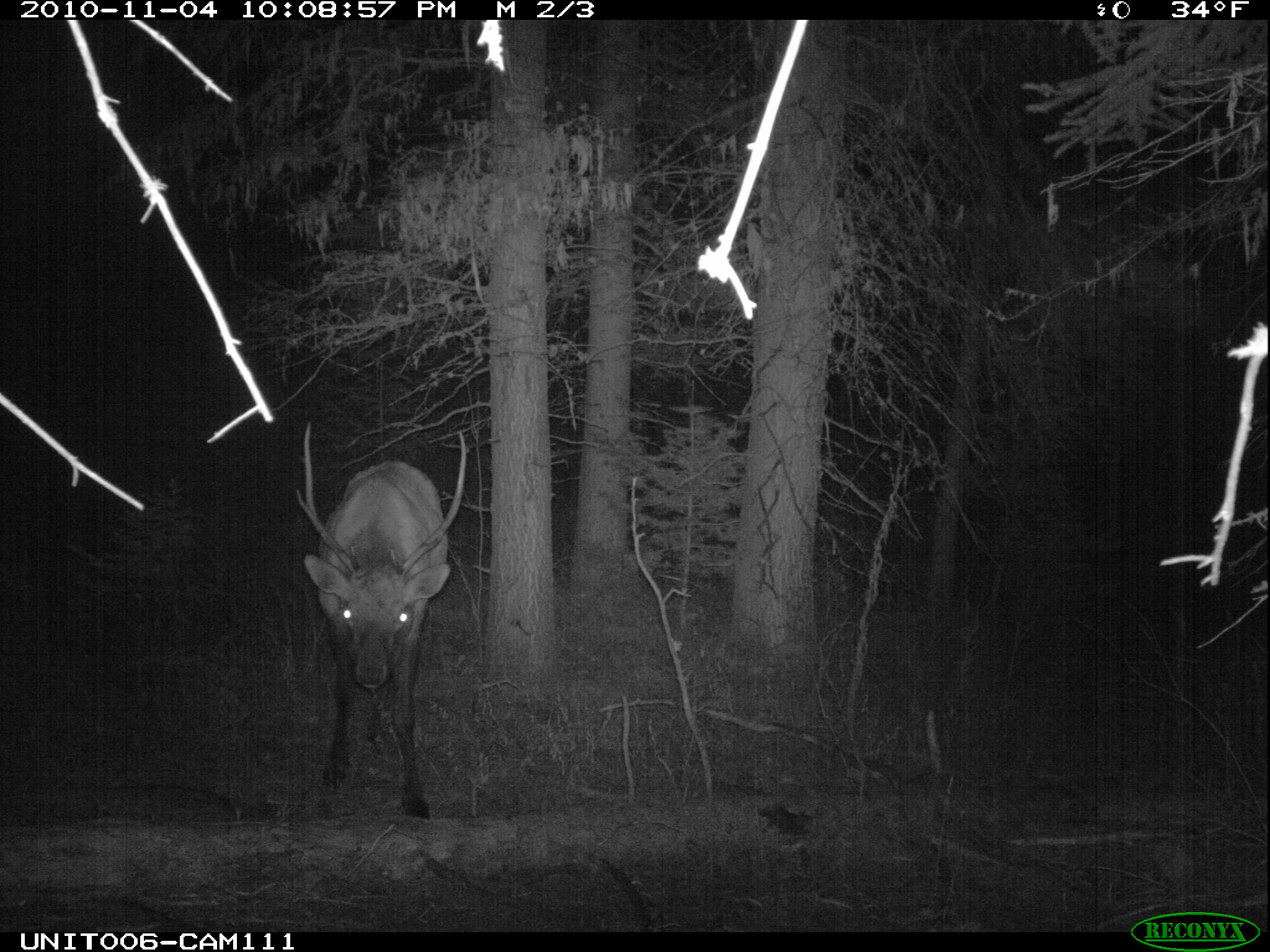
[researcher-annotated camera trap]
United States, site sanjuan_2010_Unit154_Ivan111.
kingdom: Animalia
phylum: Chordata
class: Mammalia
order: Artiodactyla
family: Cervidae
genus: Cervus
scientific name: Cervus elaphus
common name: red deer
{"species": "Cervus elaphus (red deer)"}